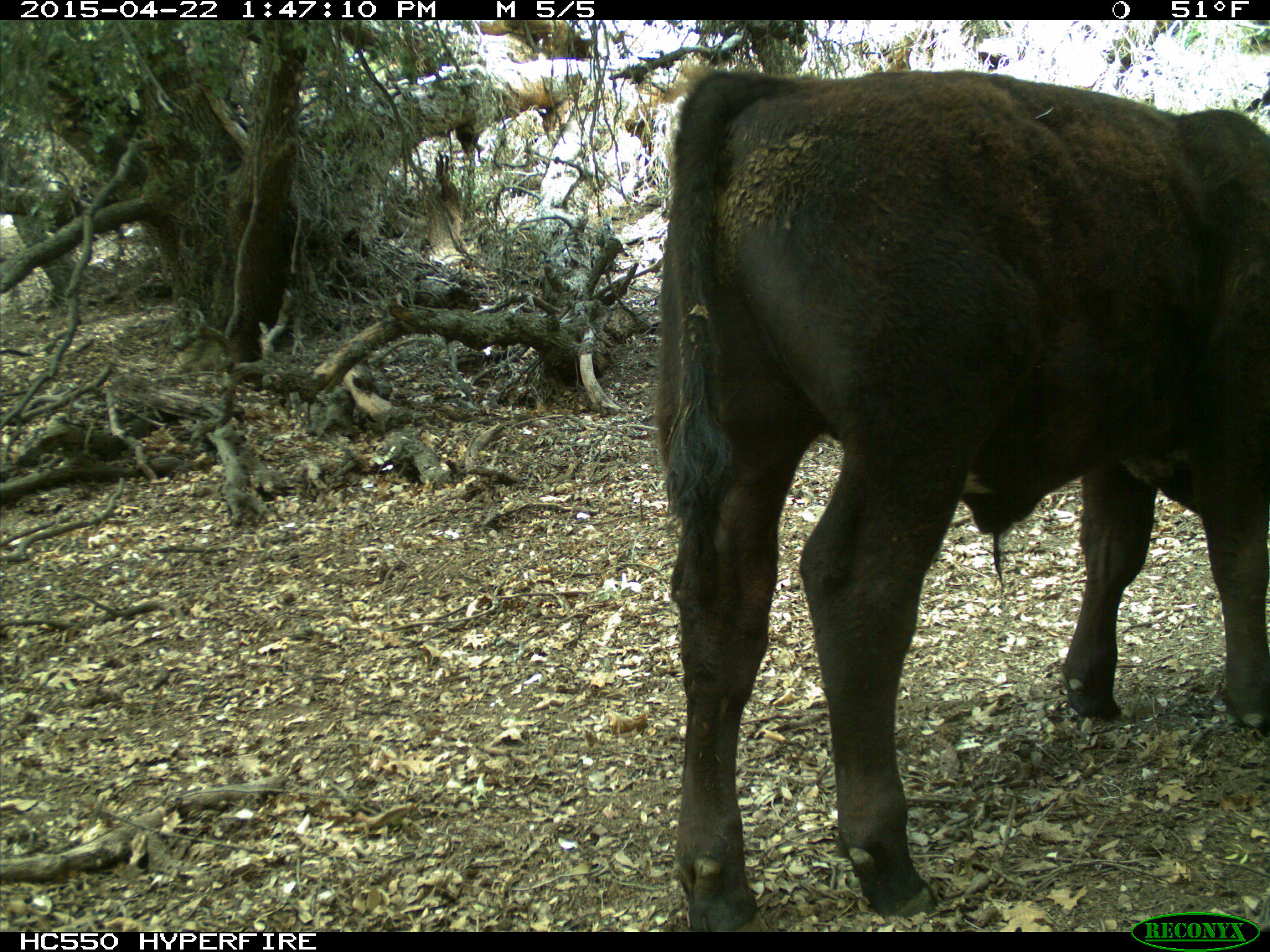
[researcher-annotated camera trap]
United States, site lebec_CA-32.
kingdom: Animalia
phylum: Chordata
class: Mammalia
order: Artiodactyla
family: Bovidae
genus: Bos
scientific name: Bos taurus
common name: domestic cow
Bos taurus (domestic cow).